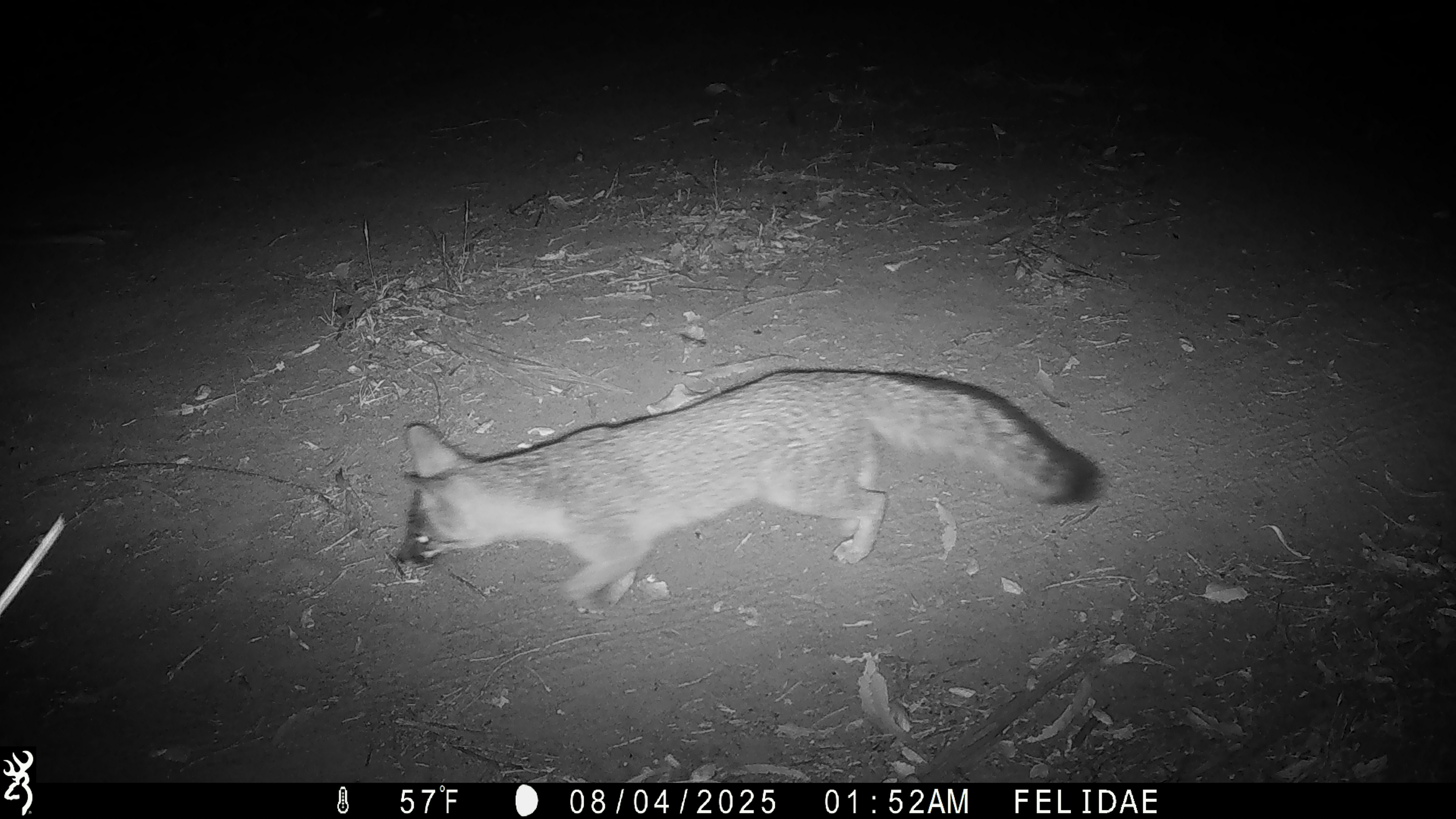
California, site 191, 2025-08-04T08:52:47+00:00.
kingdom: Animalia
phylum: Chordata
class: Mammalia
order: Carnivora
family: Canidae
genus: Urocyon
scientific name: Urocyon cinereoargenteus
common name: gray fox